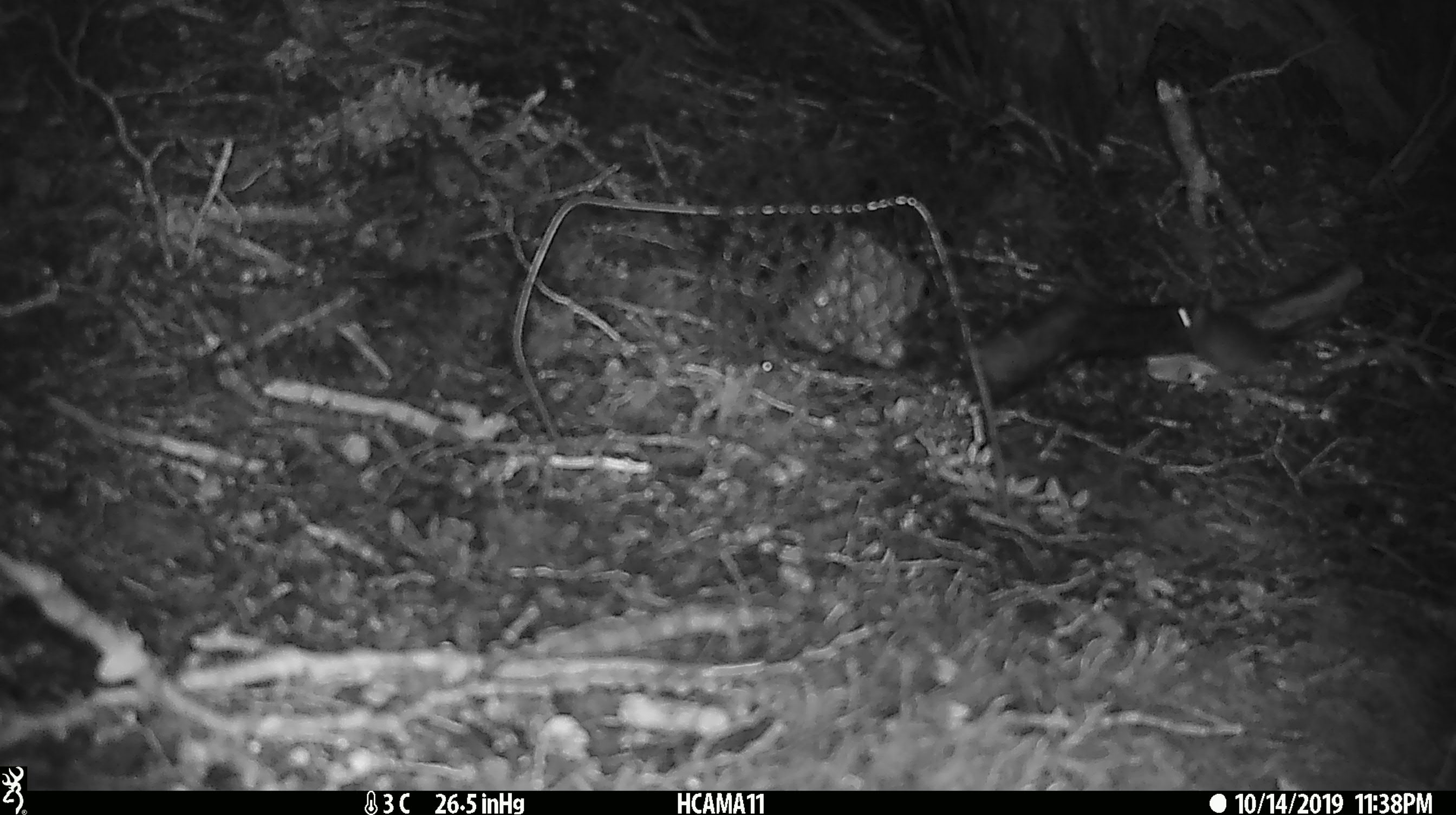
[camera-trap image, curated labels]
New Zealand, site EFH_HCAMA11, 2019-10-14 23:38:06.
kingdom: Animalia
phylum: Chordata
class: Mammalia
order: Rodentia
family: Muridae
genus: Mus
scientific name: Mus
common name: mouse